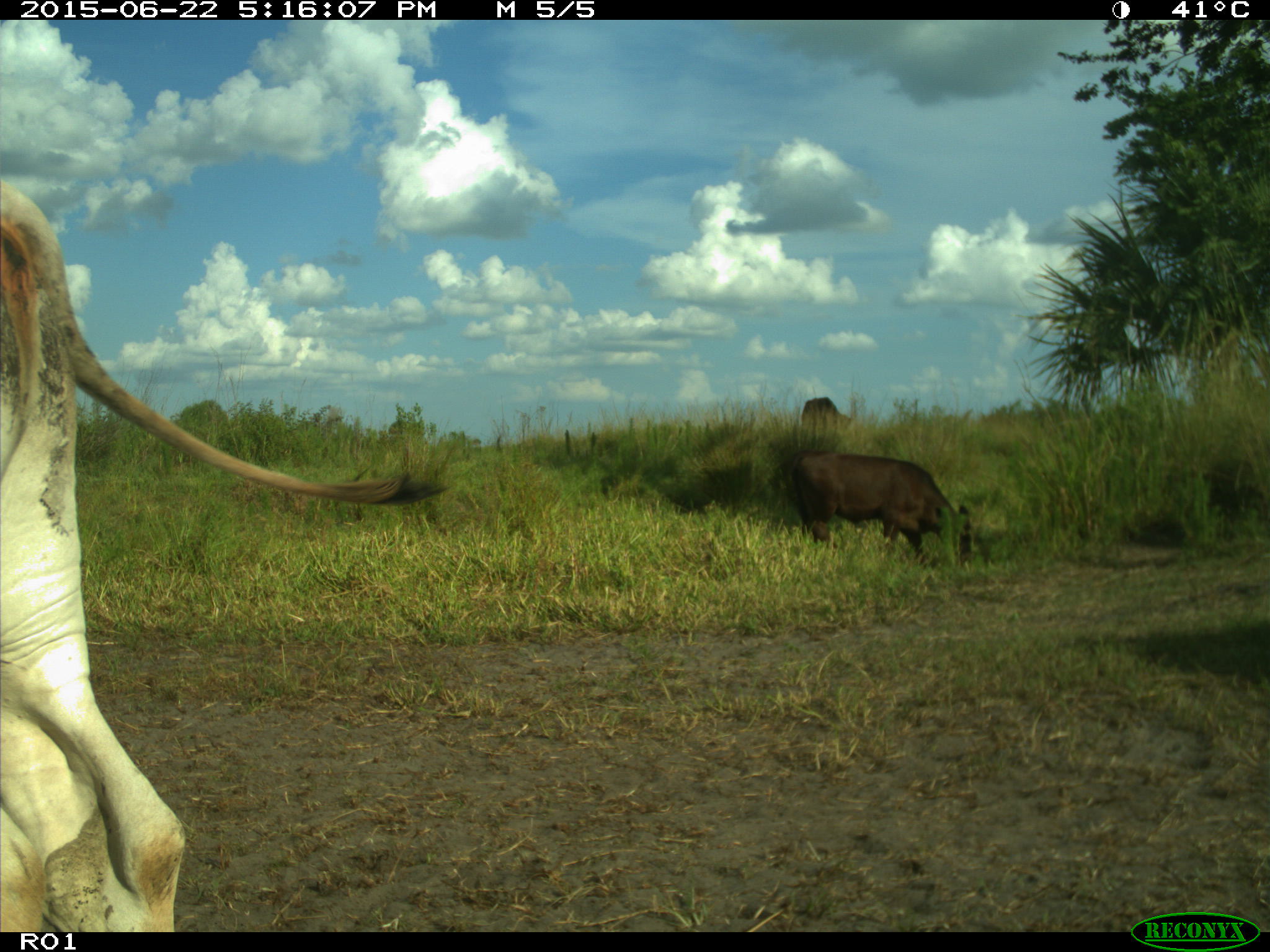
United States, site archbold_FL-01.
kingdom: Animalia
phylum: Chordata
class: Mammalia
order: Artiodactyla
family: Bovidae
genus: Bos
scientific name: Bos taurus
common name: domestic cow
Bos taurus (domestic cow).